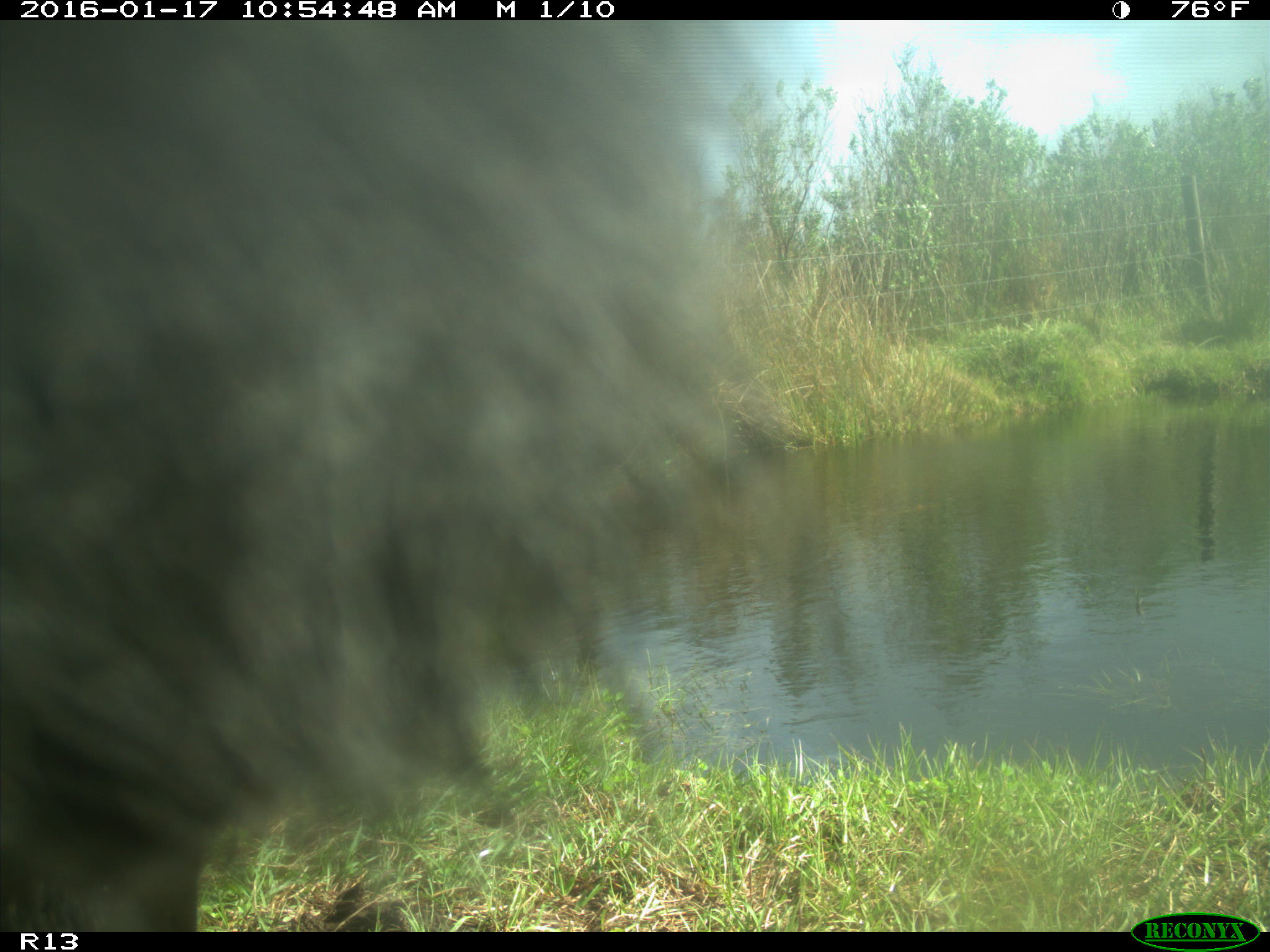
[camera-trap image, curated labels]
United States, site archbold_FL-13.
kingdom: Animalia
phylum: Chordata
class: Mammalia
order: Artiodactyla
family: Bovidae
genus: Bos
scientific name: Bos taurus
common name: domestic cow